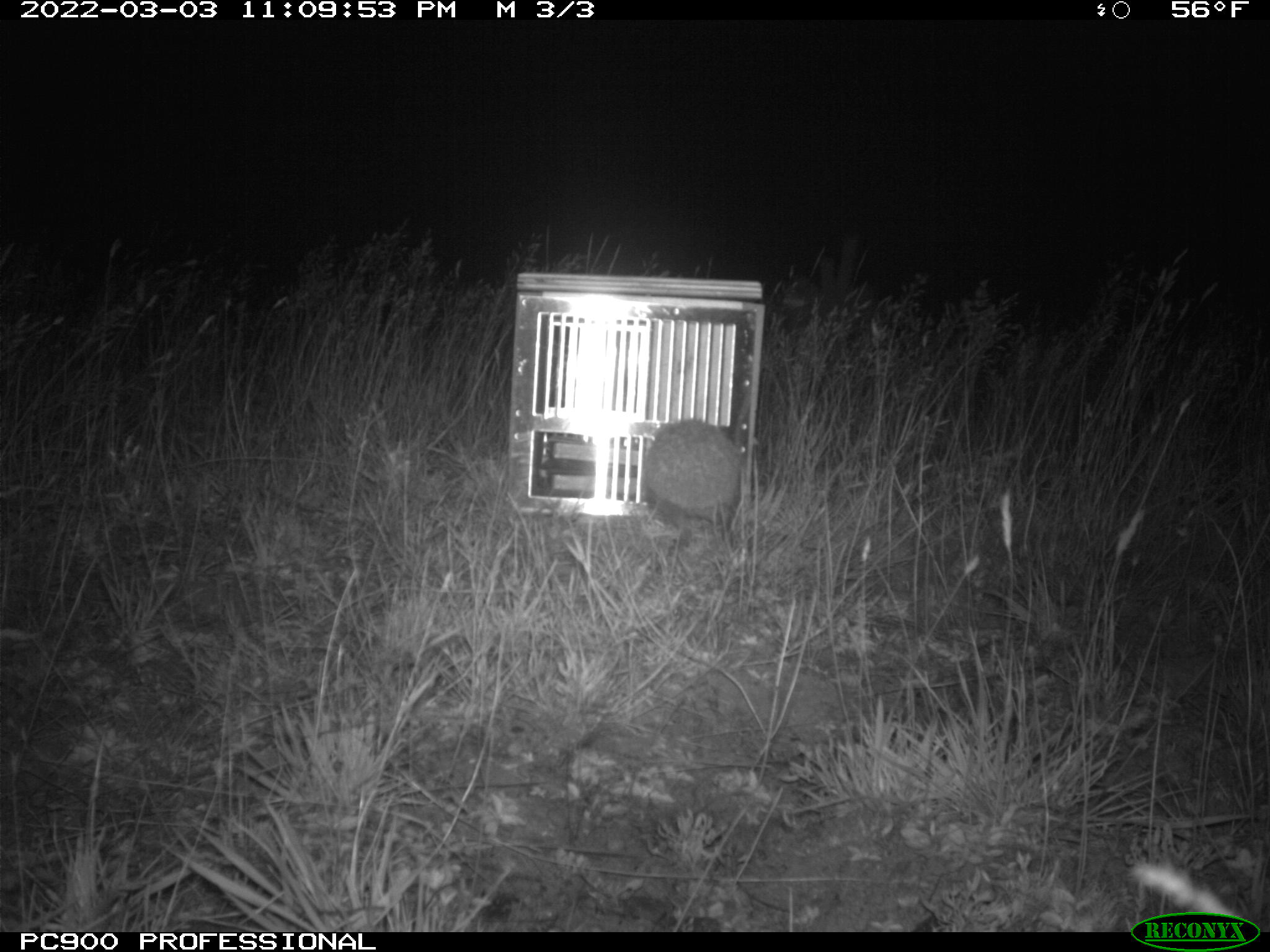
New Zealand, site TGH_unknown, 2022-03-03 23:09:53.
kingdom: Animalia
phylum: Chordata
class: Mammalia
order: Eulipotyphla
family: Erinaceidae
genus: Erinaceus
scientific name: Erinaceus europaeus europaeus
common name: european hedgehog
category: hedgehog